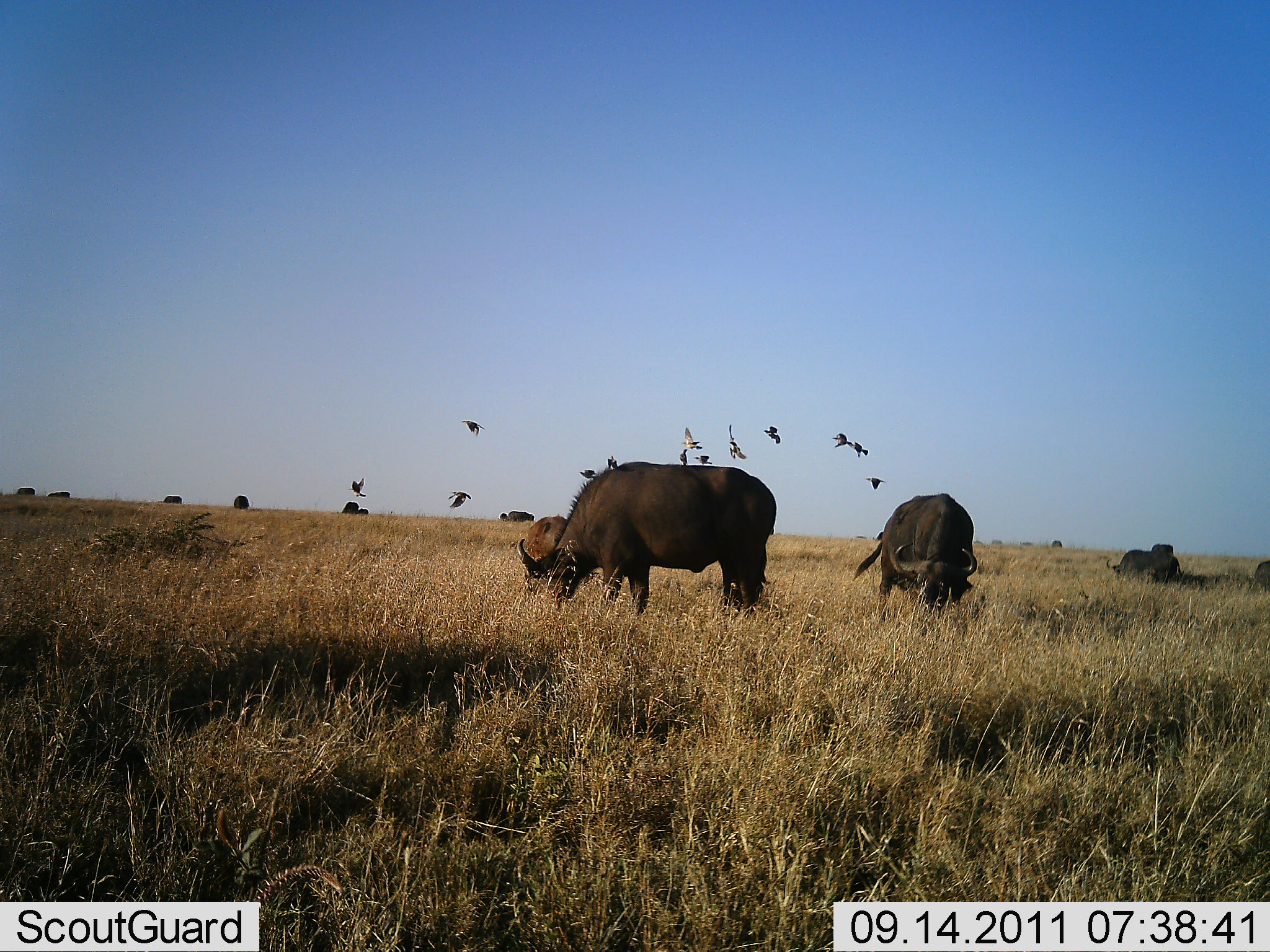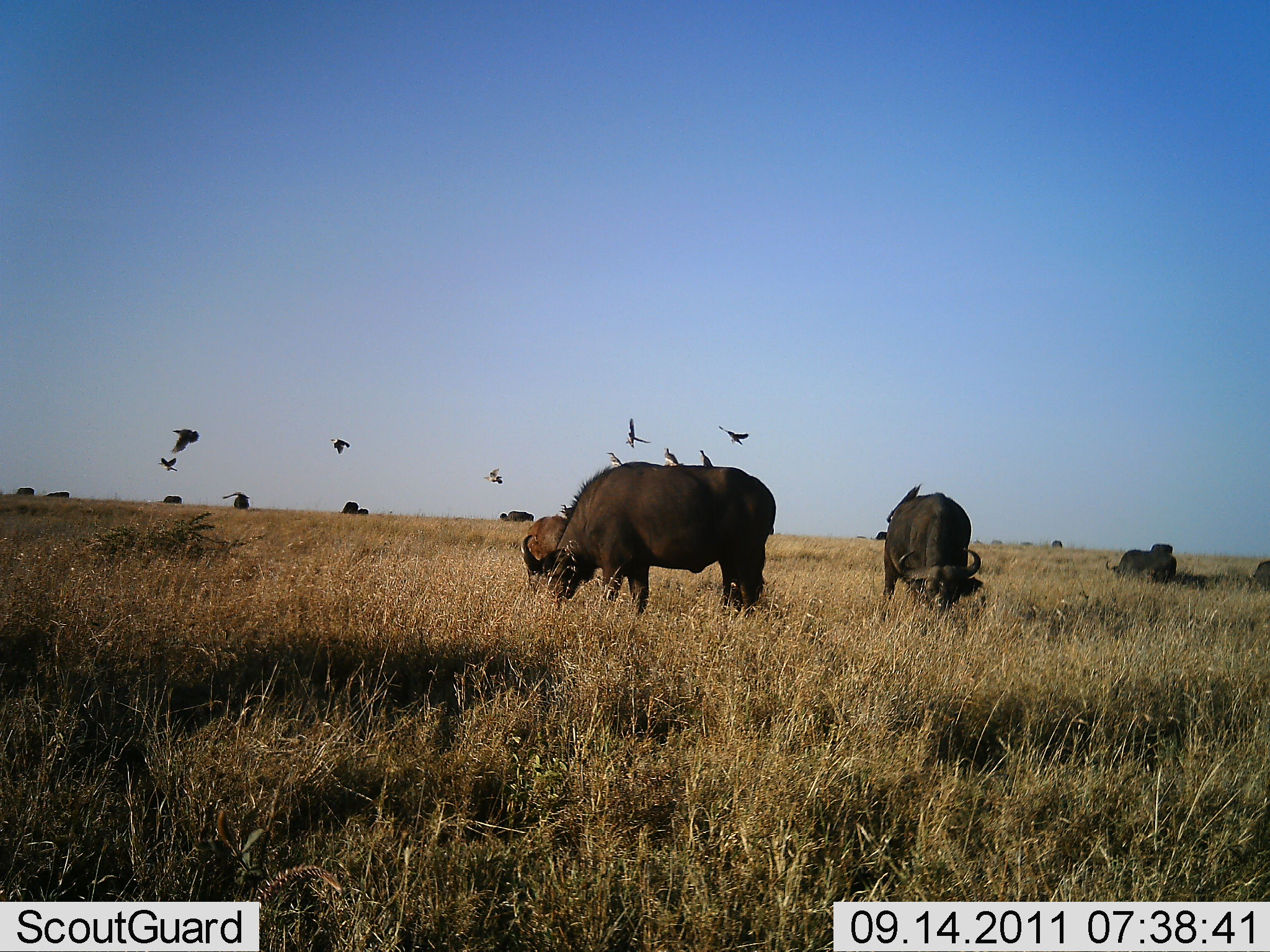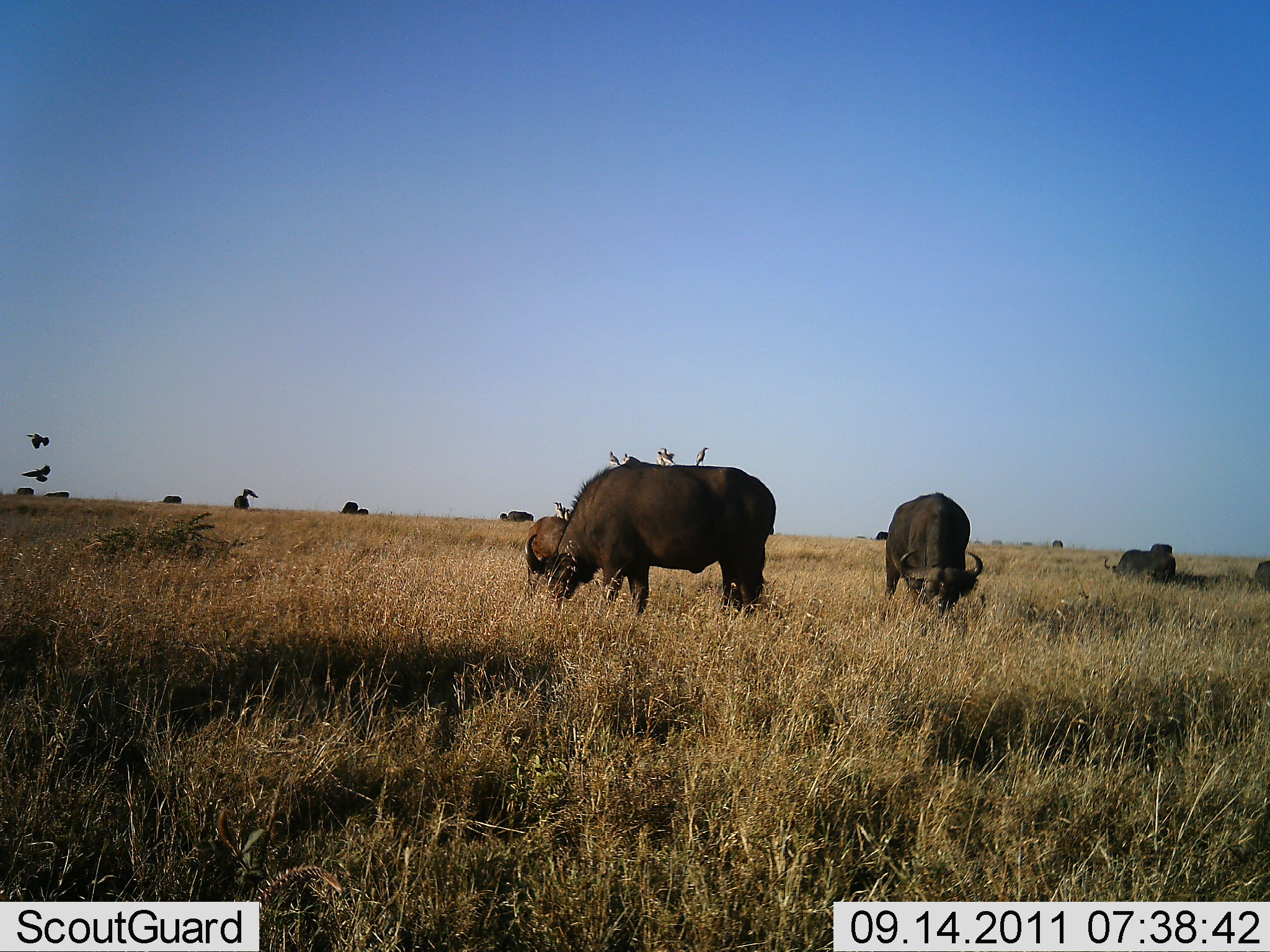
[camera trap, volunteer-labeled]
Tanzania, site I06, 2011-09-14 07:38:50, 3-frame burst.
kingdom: Animalia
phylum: Chordata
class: Mammalia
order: Artiodactyla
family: Bovidae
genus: Syncerus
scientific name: Syncerus caffer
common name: cape buffalo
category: buffalo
Buffalo (cape buffalo) (Syncerus caffer), count 10. Behavior (volunteer vote fractions): standing 56%, resting 28%, moving 6%, interacting 0%. Young present (vote fraction): 0%. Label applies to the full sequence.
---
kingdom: Animalia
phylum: Chordata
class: Aves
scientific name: Aves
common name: bird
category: otherbird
Otherbird (bird) (Aves), count 11-50. Behavior (volunteer vote fractions): standing 8%, resting 8%, moving 92%, interacting 0%. Young present (vote fraction): 0%. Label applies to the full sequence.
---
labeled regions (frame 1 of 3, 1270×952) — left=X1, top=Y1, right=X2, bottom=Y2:
animal: left=517, top=460, right=777, bottom=621; left=850, top=491, right=977, bottom=623; left=517, top=515, right=571, bottom=594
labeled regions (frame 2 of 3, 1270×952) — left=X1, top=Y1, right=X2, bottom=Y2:
animal: left=520, top=460, right=776, bottom=621; left=884, top=483, right=984, bottom=615; left=524, top=516, right=574, bottom=586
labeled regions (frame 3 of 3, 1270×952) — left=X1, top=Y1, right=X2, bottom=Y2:
animal: left=547, top=459, right=780, bottom=623; left=884, top=492, right=984, bottom=618; left=523, top=515, right=593, bottom=596